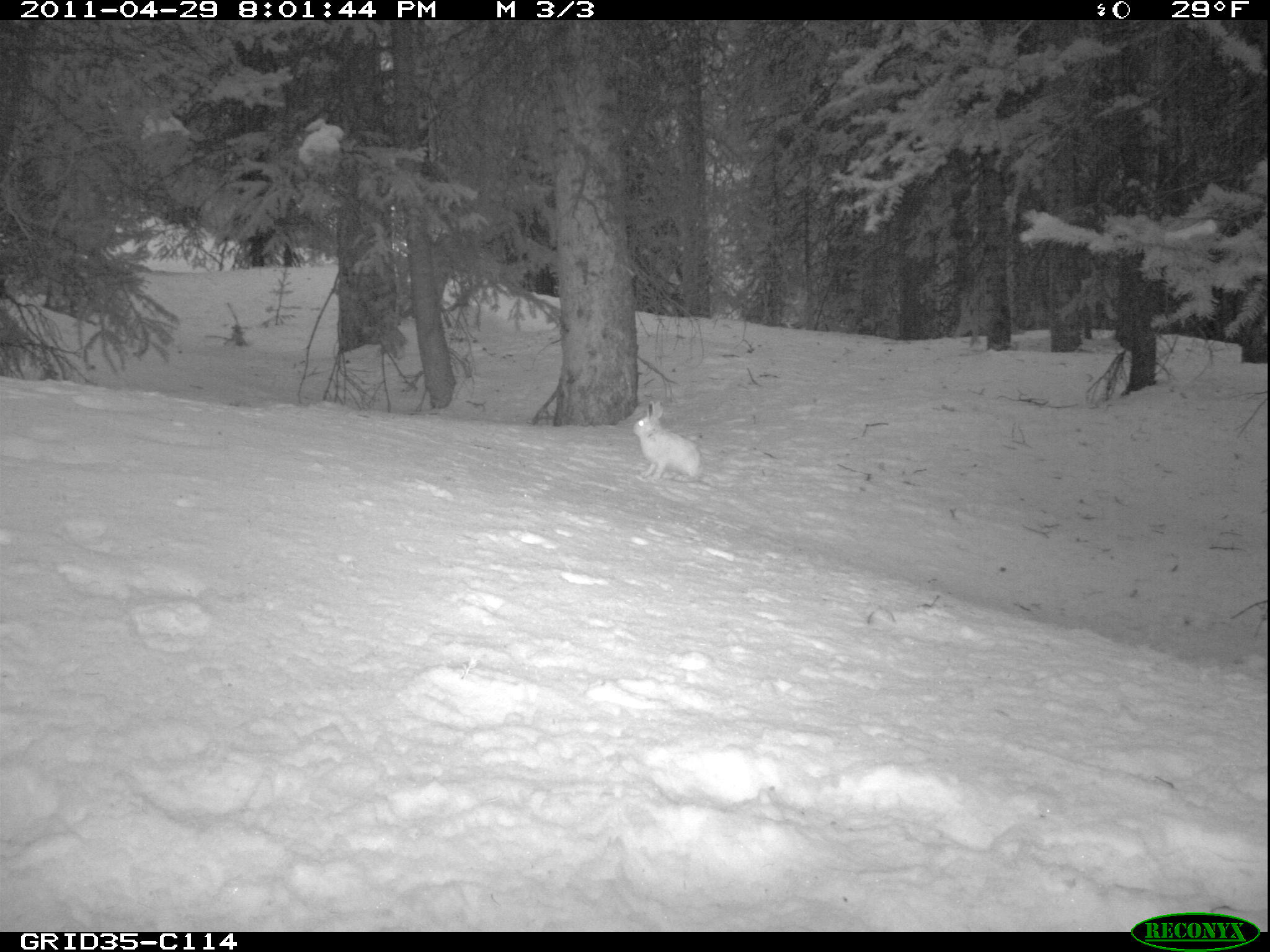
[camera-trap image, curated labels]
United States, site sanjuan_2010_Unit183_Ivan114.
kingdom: Animalia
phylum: Chordata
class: Mammalia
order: Lagomorpha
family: Leporidae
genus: Lepus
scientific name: Lepus americanus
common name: snowshoe hare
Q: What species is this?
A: Lepus americanus (snowshoe hare).